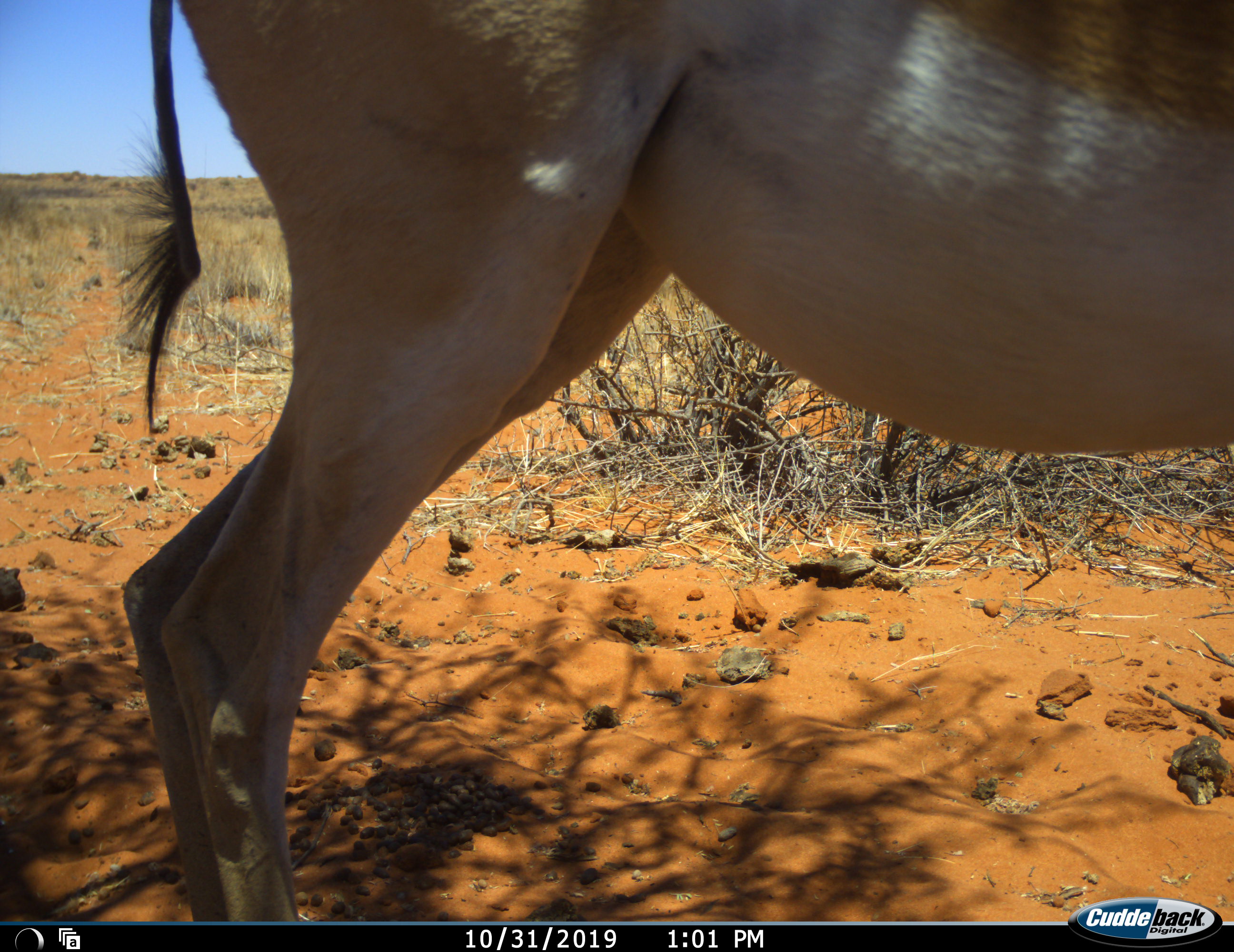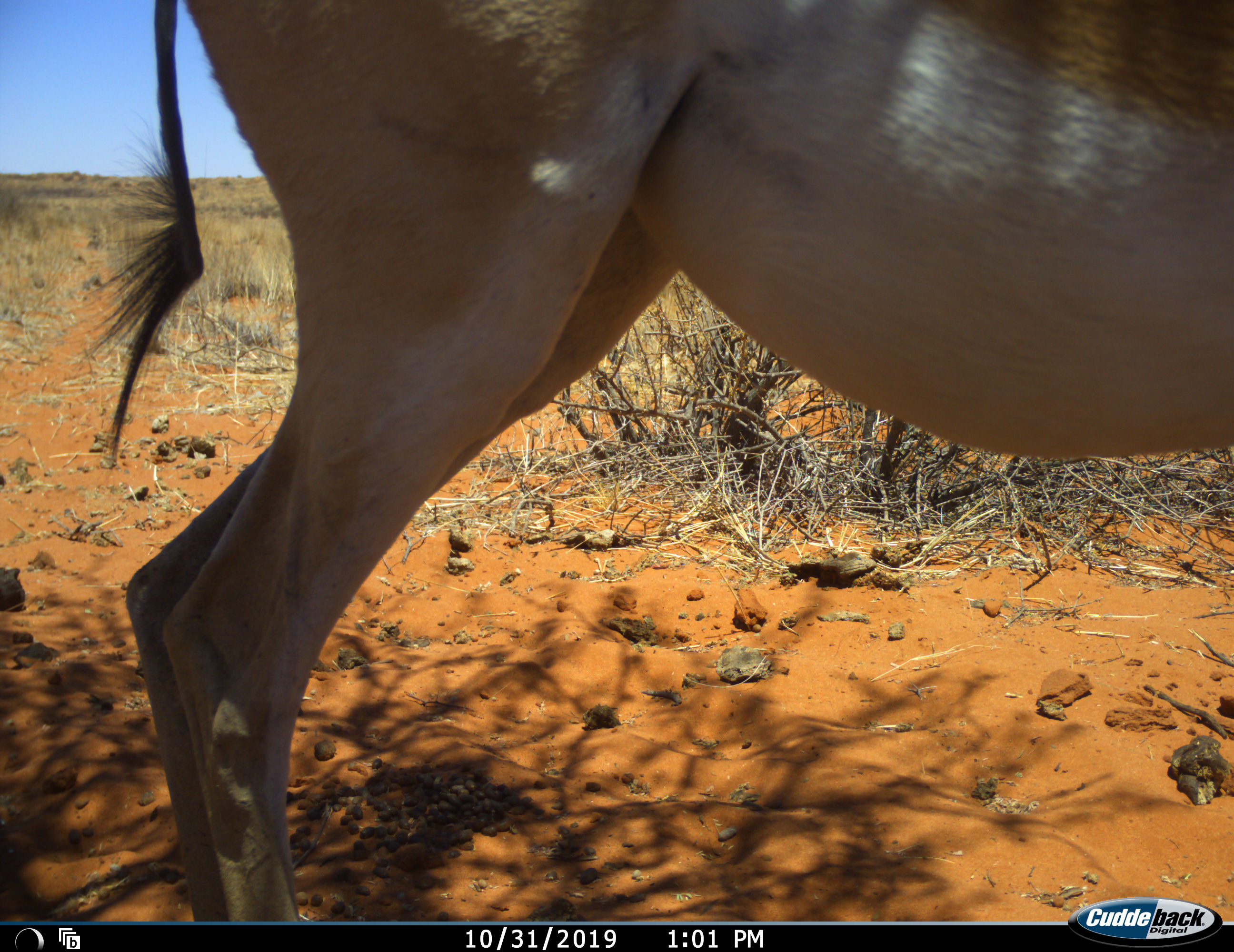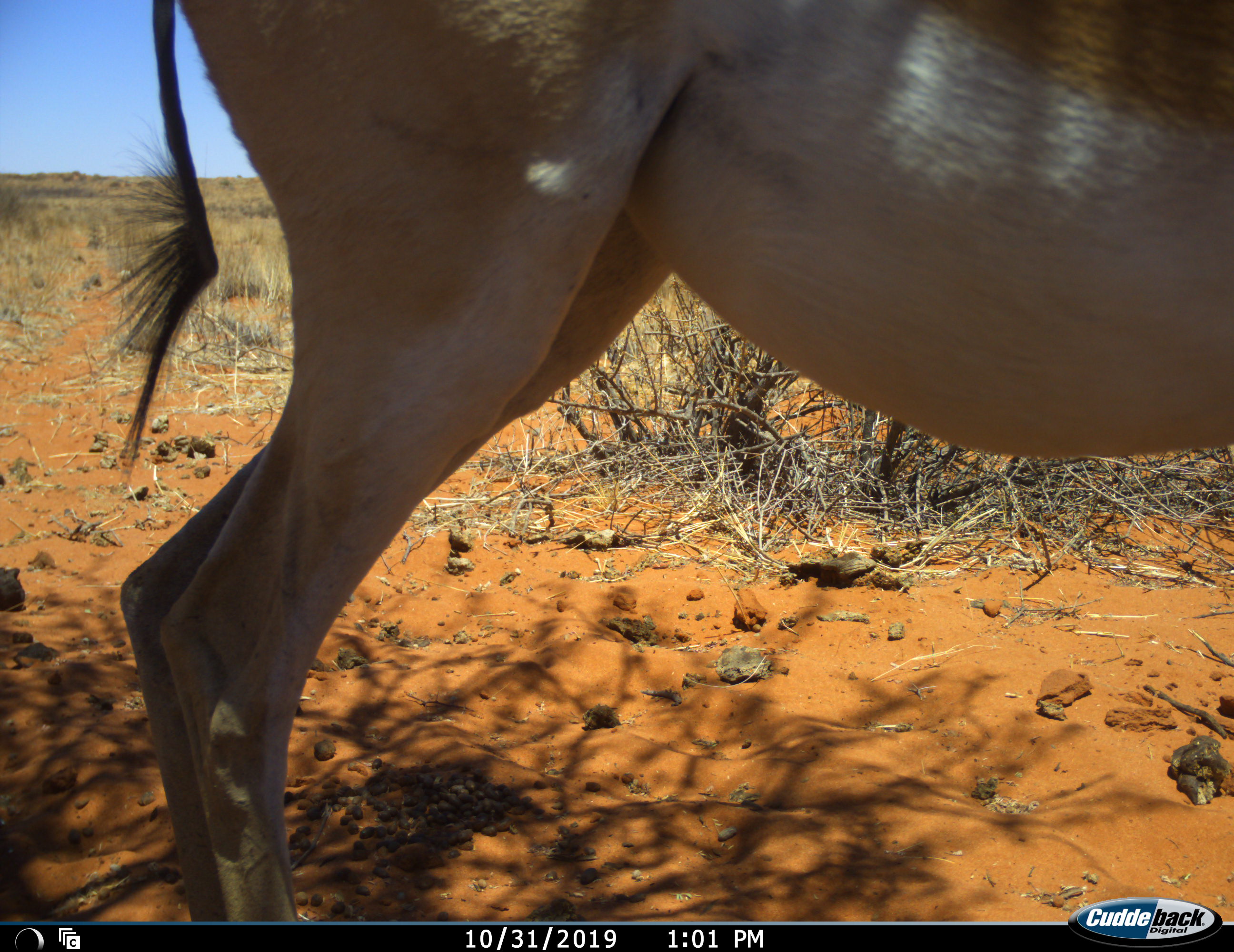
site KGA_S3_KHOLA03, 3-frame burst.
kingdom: Animalia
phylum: Chordata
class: Mammalia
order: Artiodactyla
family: Bovidae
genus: Antidorcas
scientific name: Antidorcas marsupialis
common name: springbok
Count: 1.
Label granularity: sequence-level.